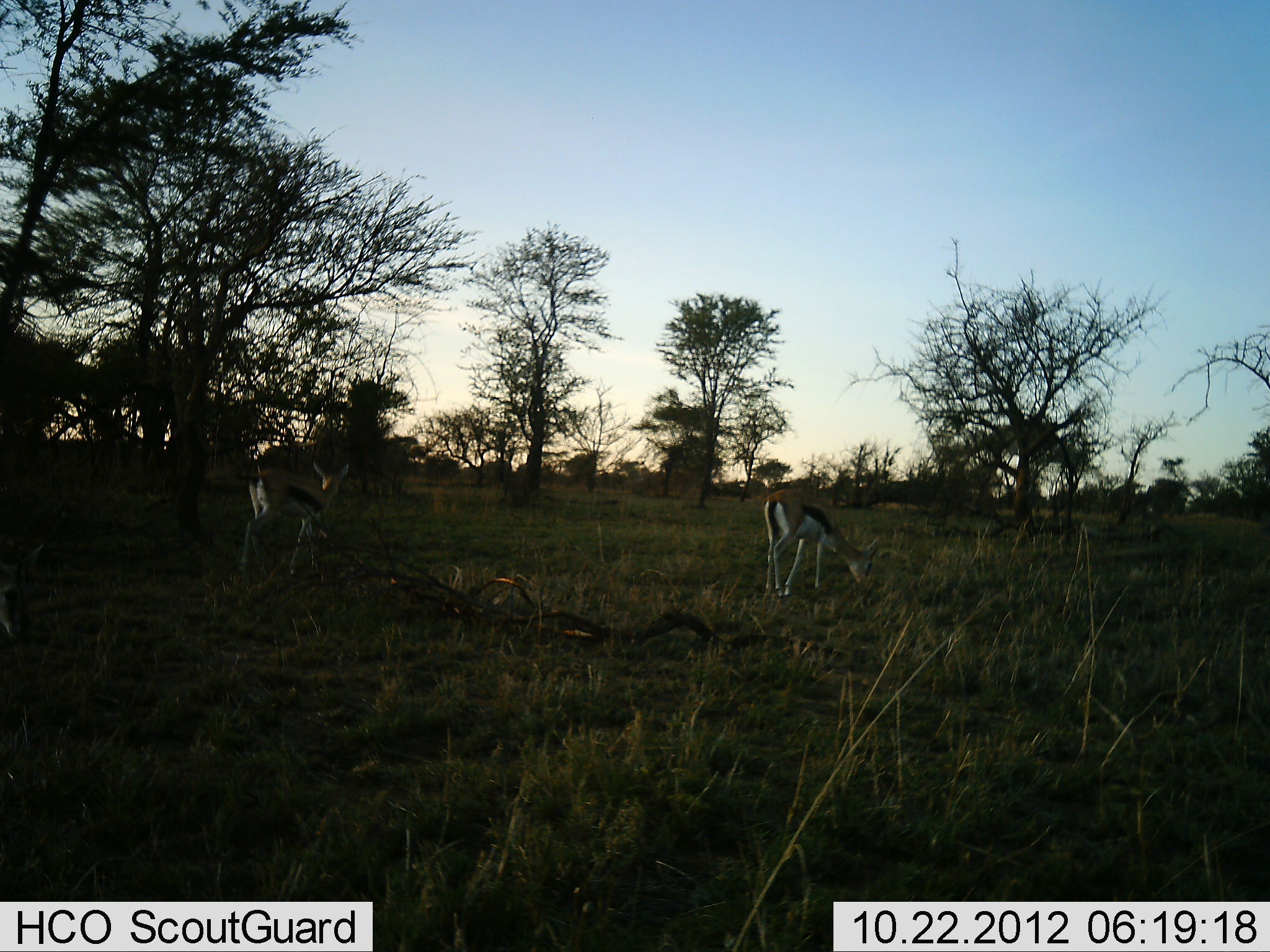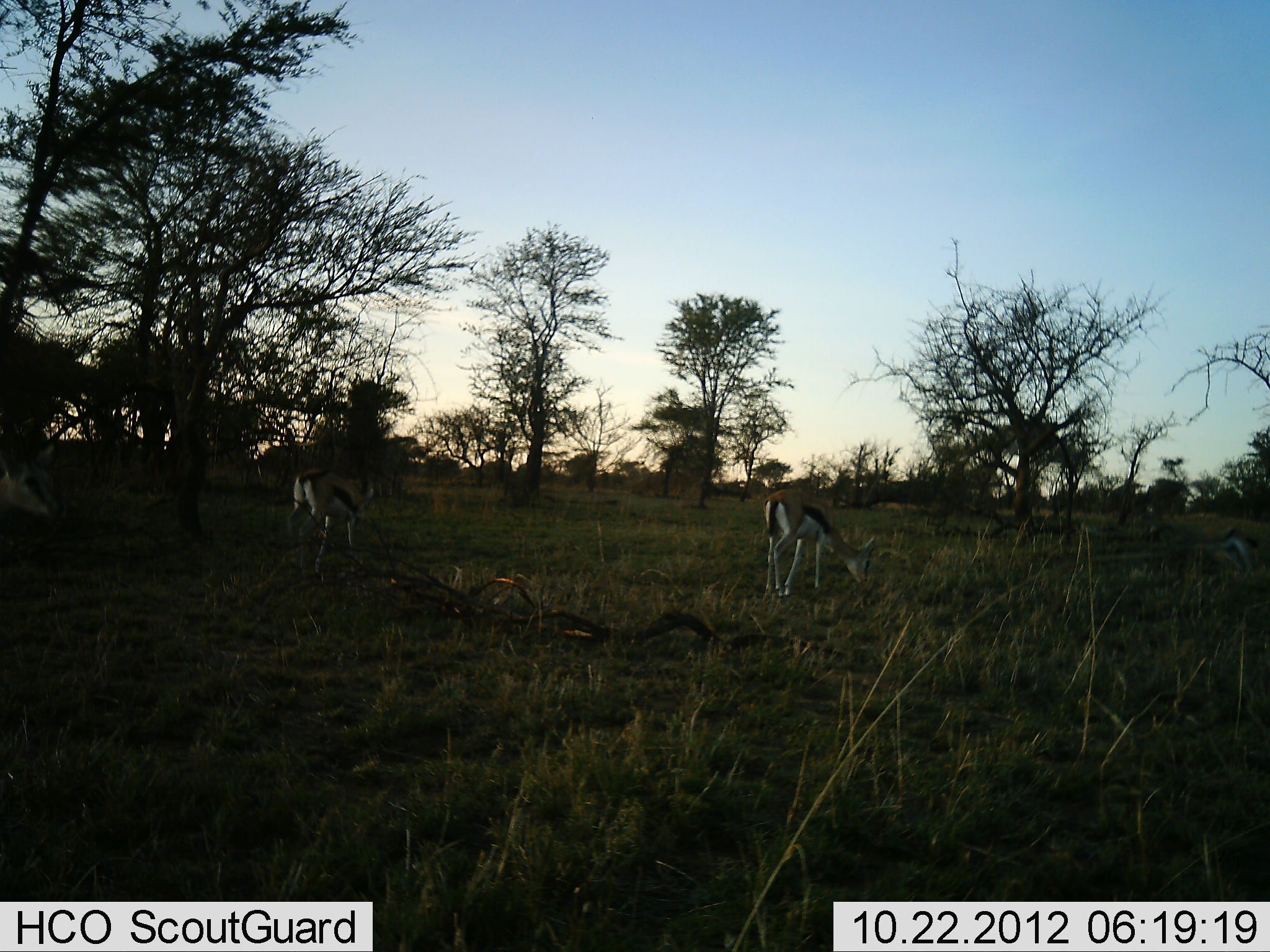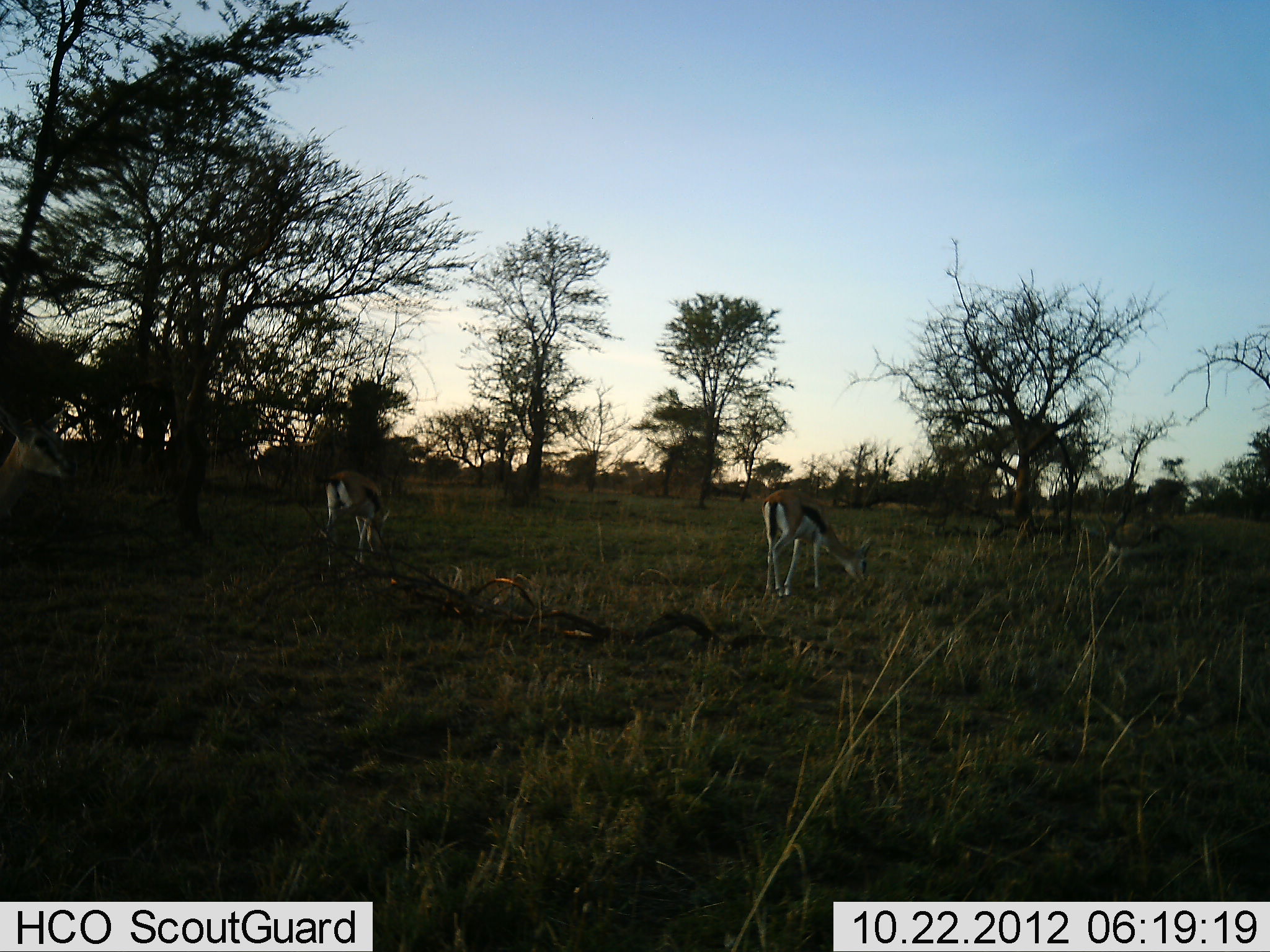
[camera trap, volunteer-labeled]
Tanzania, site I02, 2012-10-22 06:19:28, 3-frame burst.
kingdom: Animalia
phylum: Chordata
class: Mammalia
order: Artiodactyla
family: Bovidae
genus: Eudorcas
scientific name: Eudorcas thomsonii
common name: thomson's gazelle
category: gazellethomsons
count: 4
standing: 20%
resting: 0%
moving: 40%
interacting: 0%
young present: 0%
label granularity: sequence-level